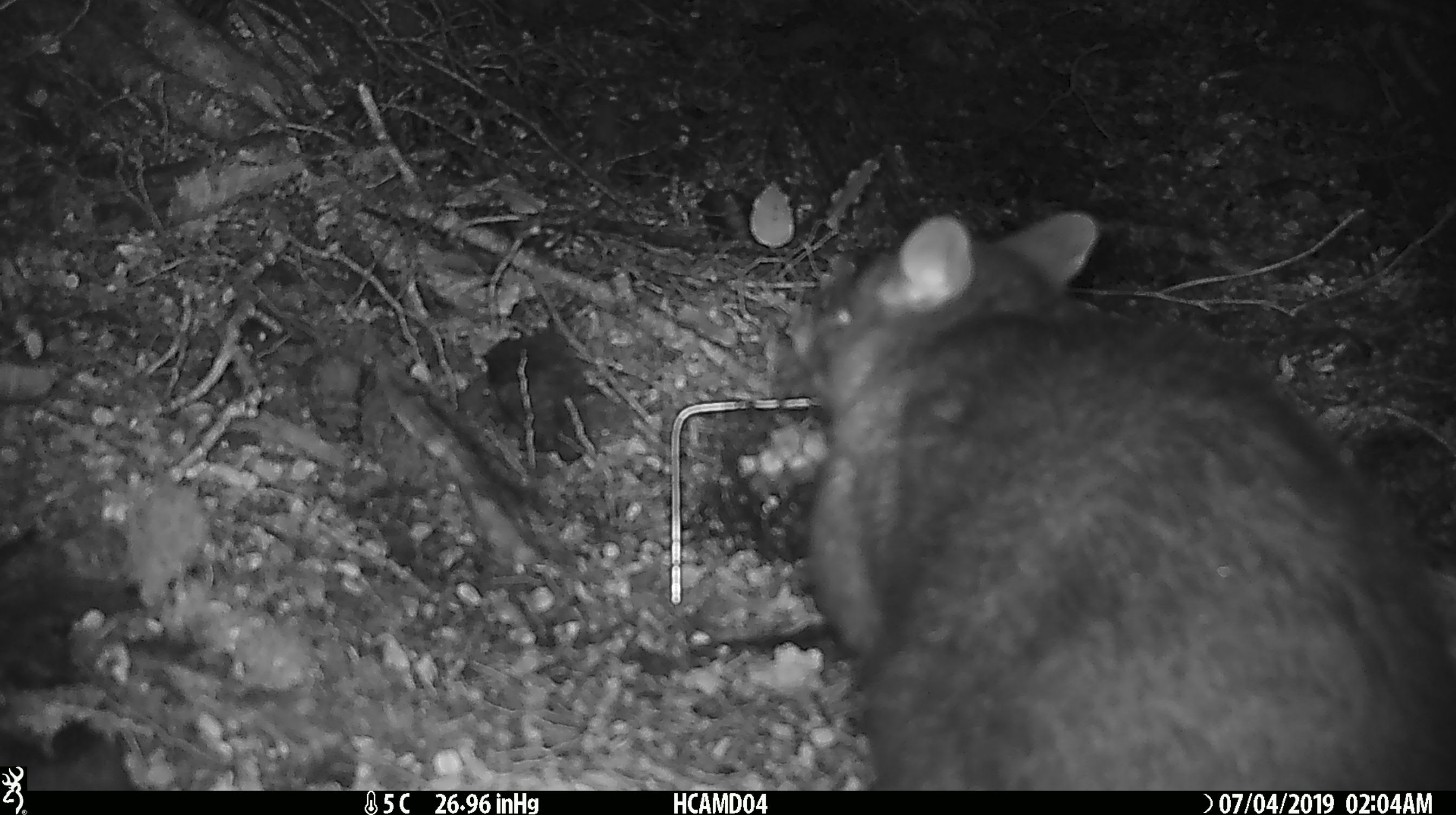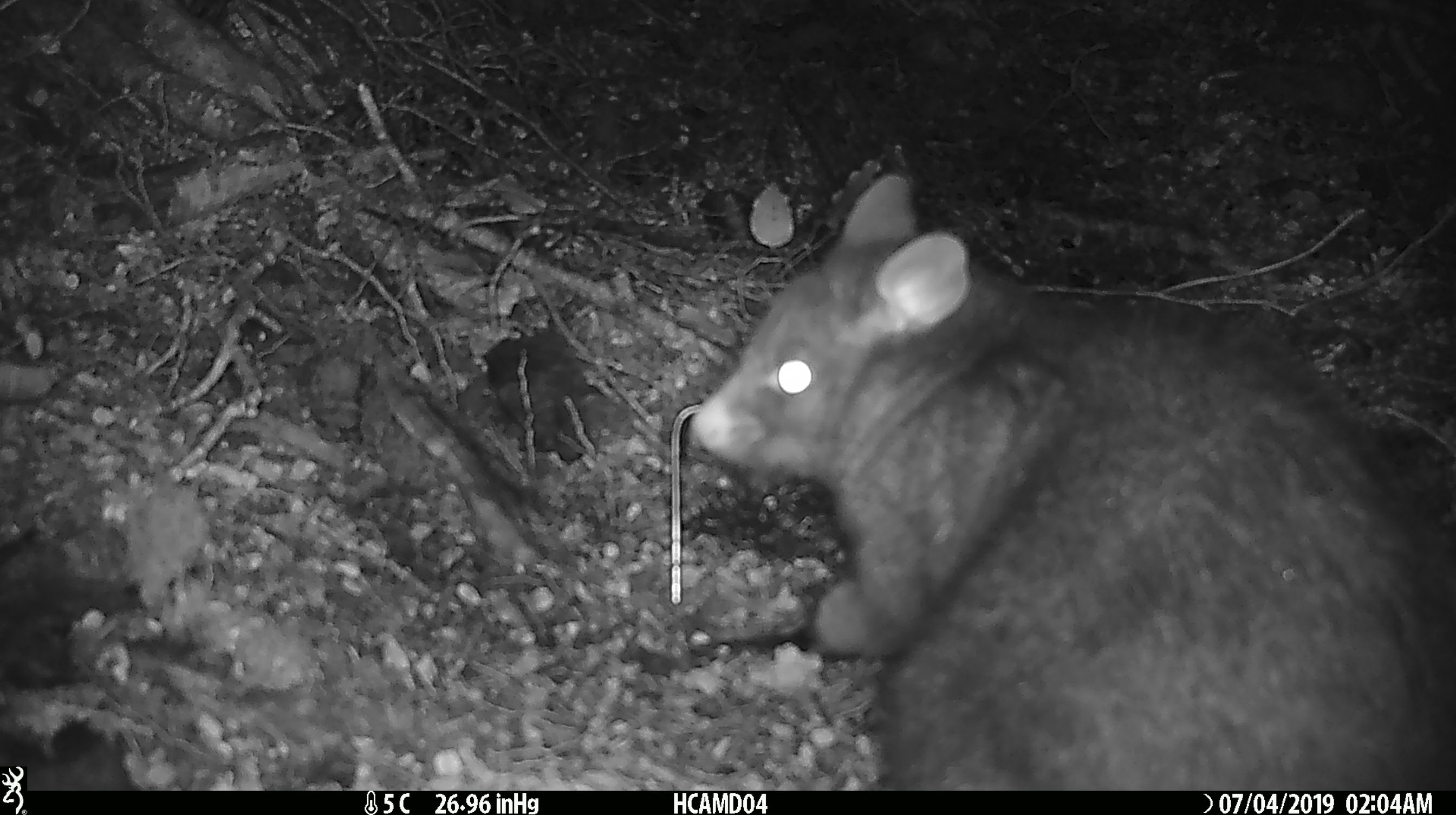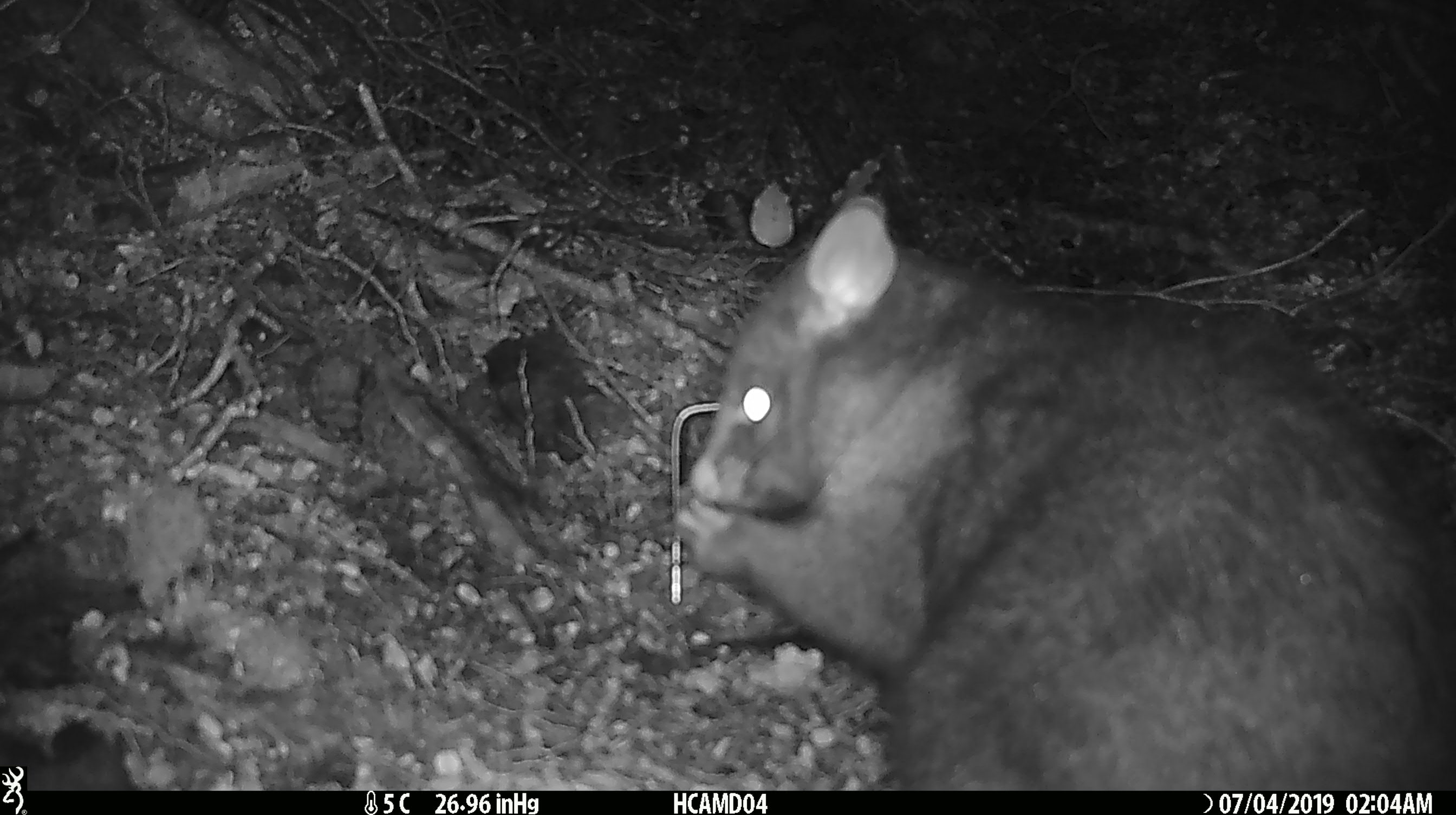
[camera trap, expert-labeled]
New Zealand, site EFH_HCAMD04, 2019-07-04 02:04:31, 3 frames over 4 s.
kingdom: Animalia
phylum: Chordata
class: Mammalia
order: Diprotodontia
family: Phalangeridae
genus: Trichosurus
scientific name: Trichosurus vulpecula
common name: common brushtail possum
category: possum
Possum (common brushtail possum) (Trichosurus vulpecula).